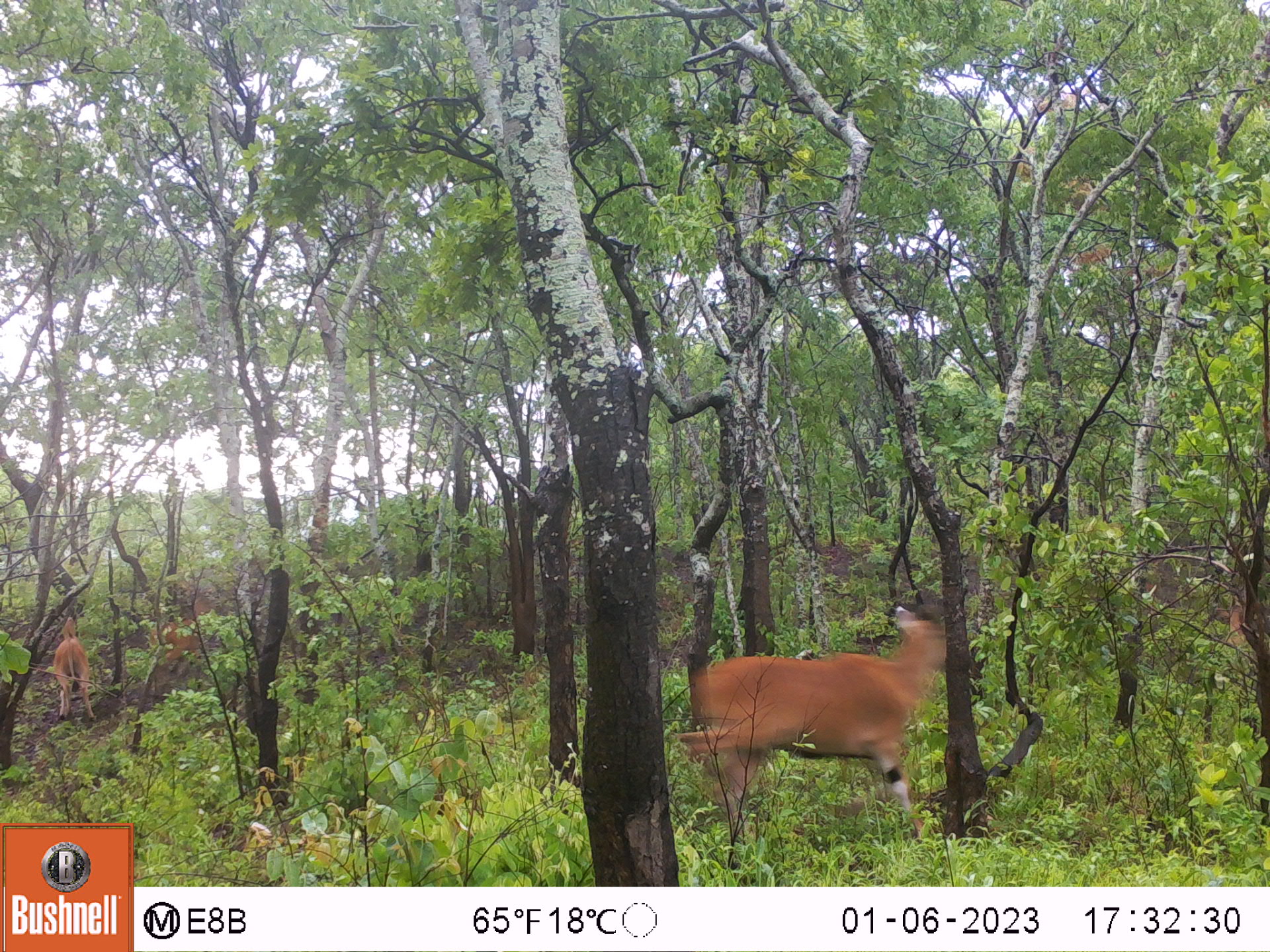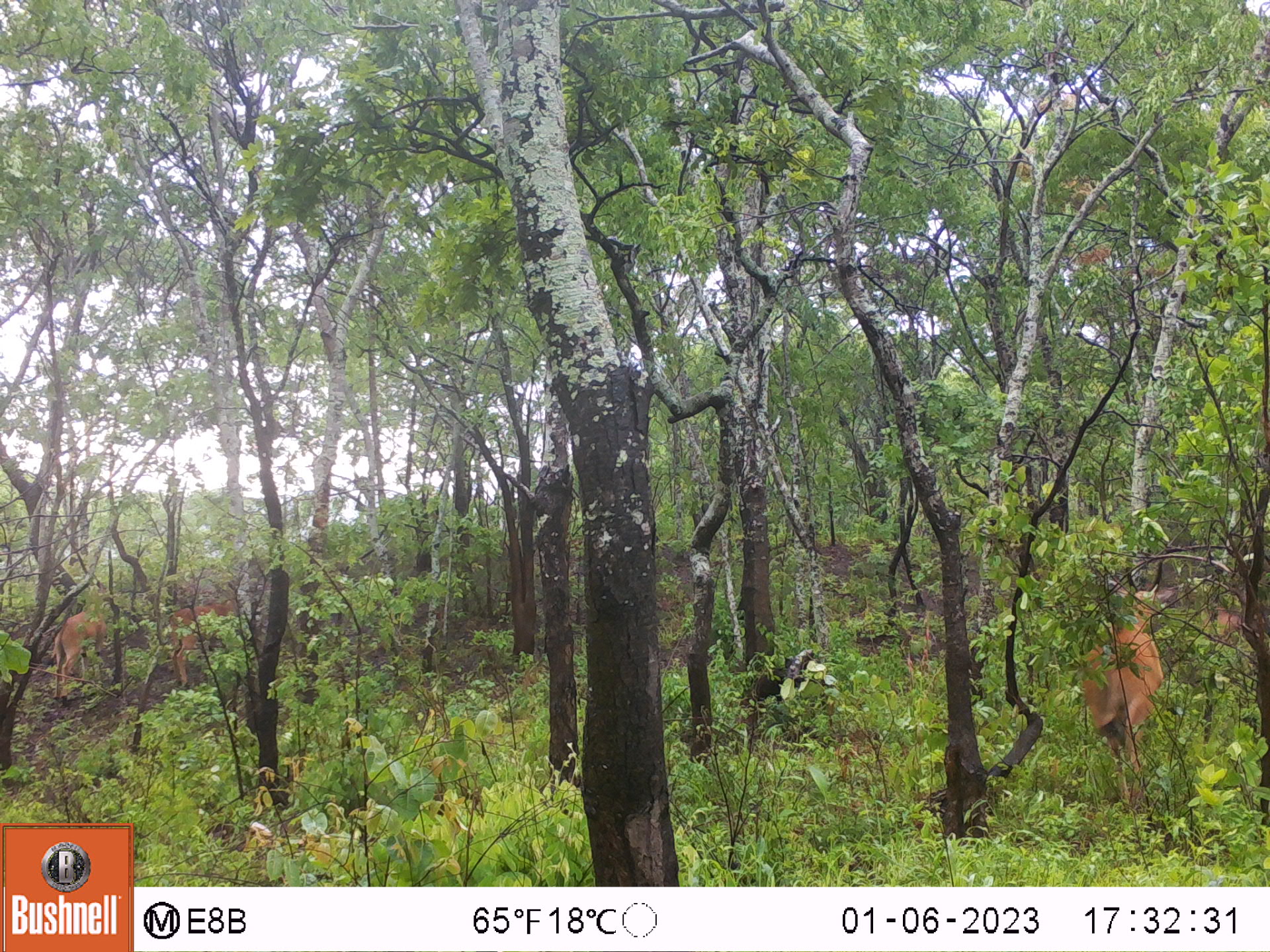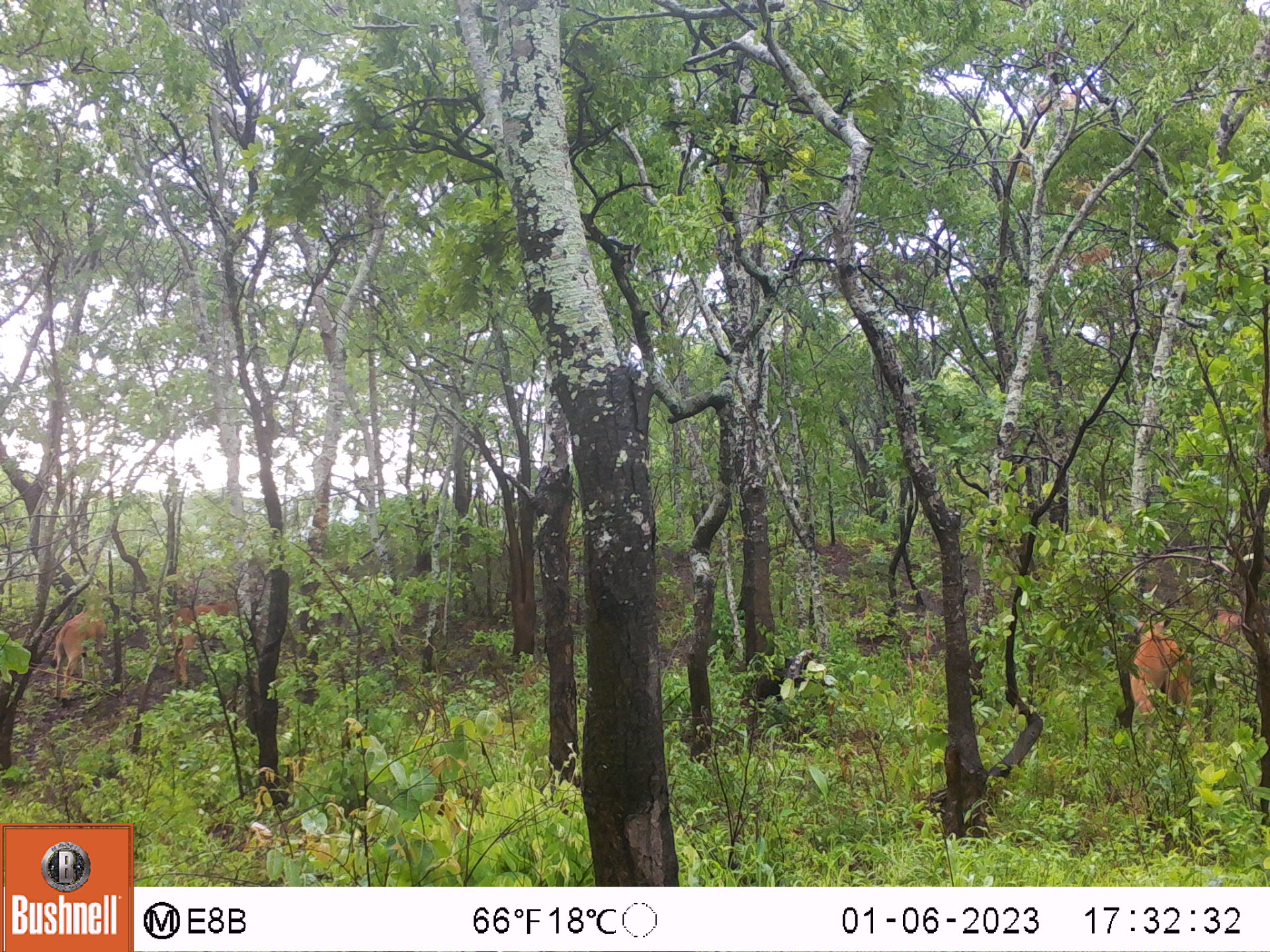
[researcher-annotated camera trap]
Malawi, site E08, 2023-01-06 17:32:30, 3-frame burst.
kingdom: Animalia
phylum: Chordata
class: Mammalia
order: Artiodactyla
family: Bovidae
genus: Tragelaphus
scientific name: Tragelaphus oryx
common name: common eland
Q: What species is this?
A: Common eland (Tragelaphus oryx).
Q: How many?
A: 4.